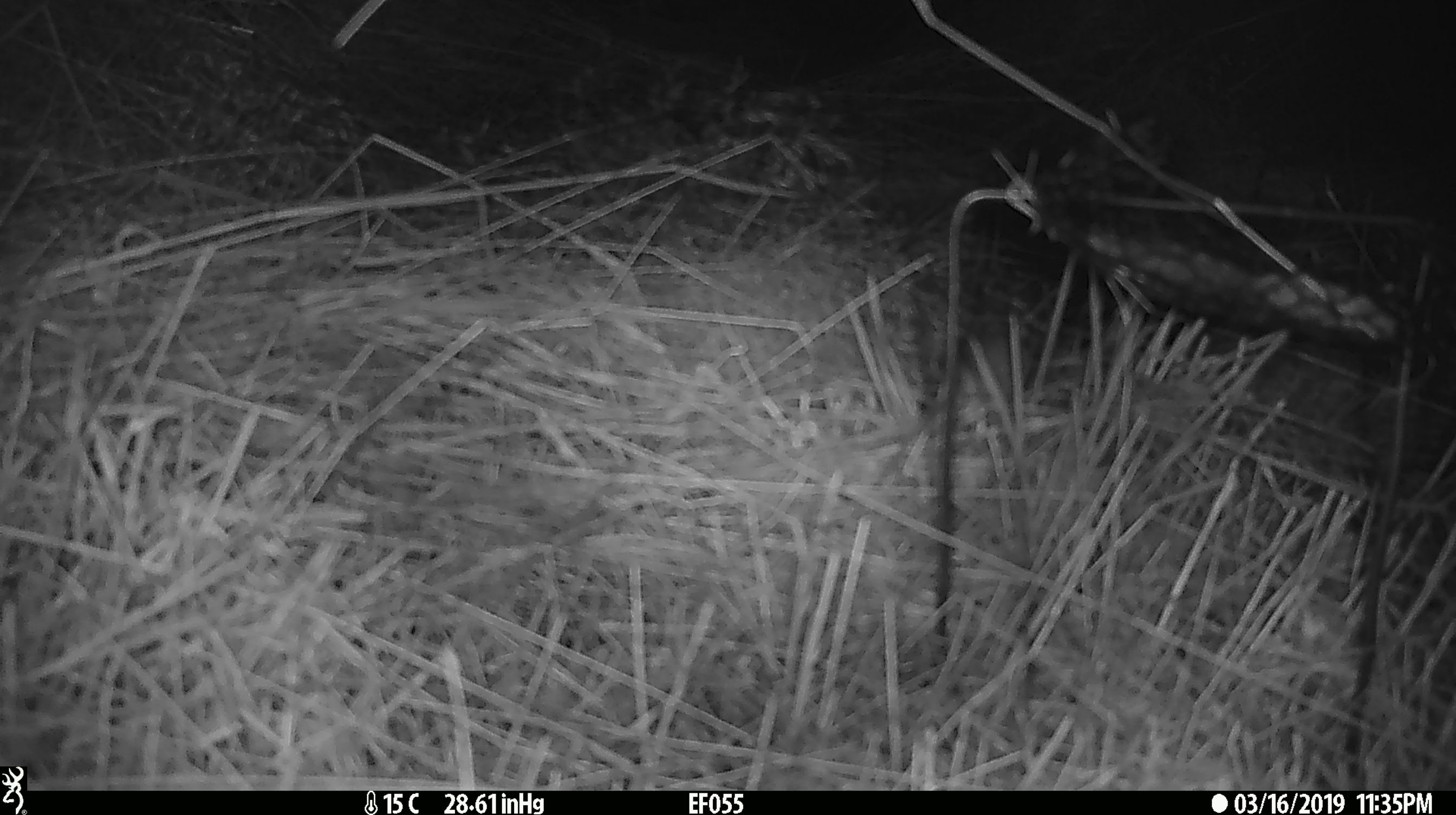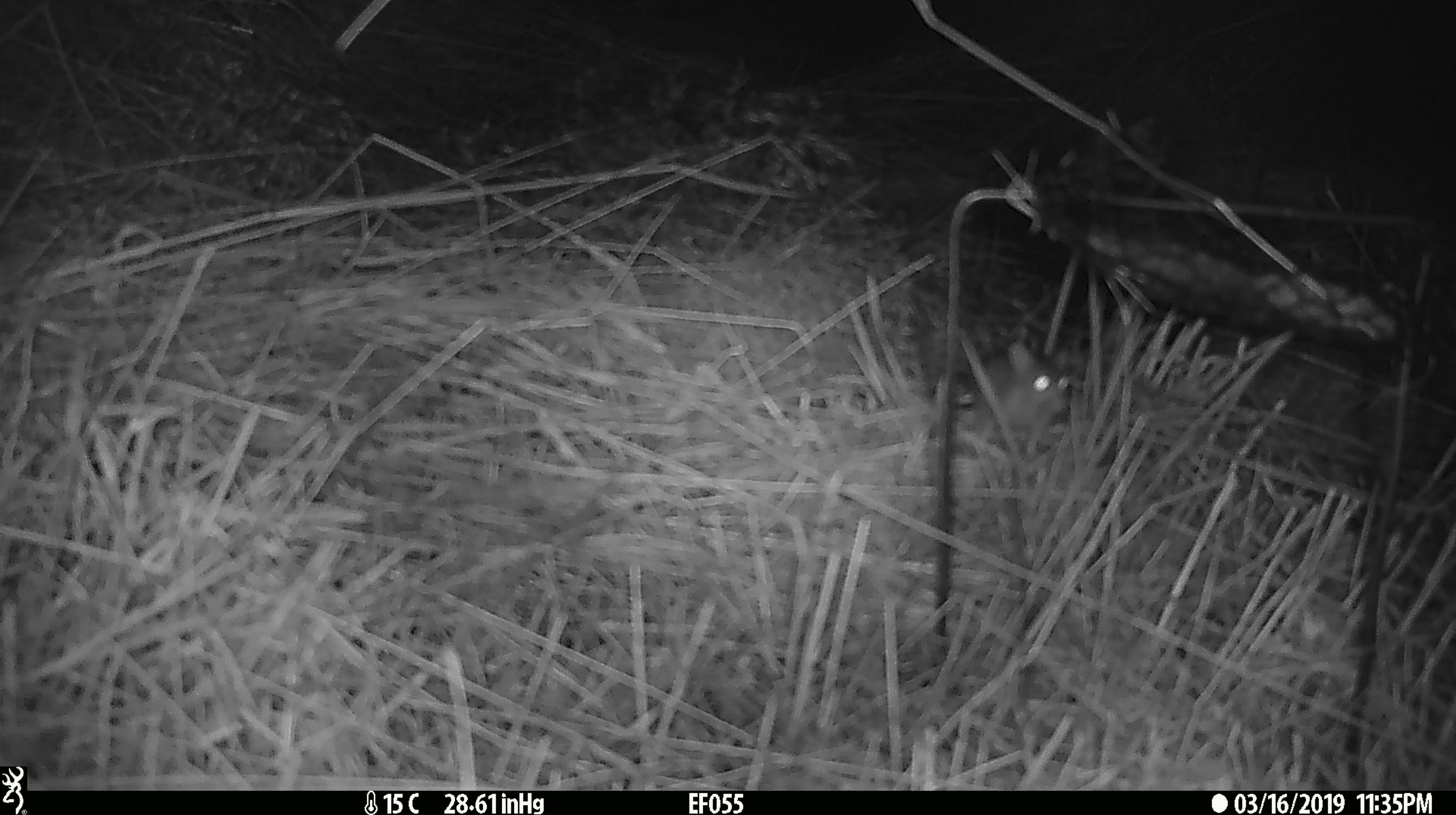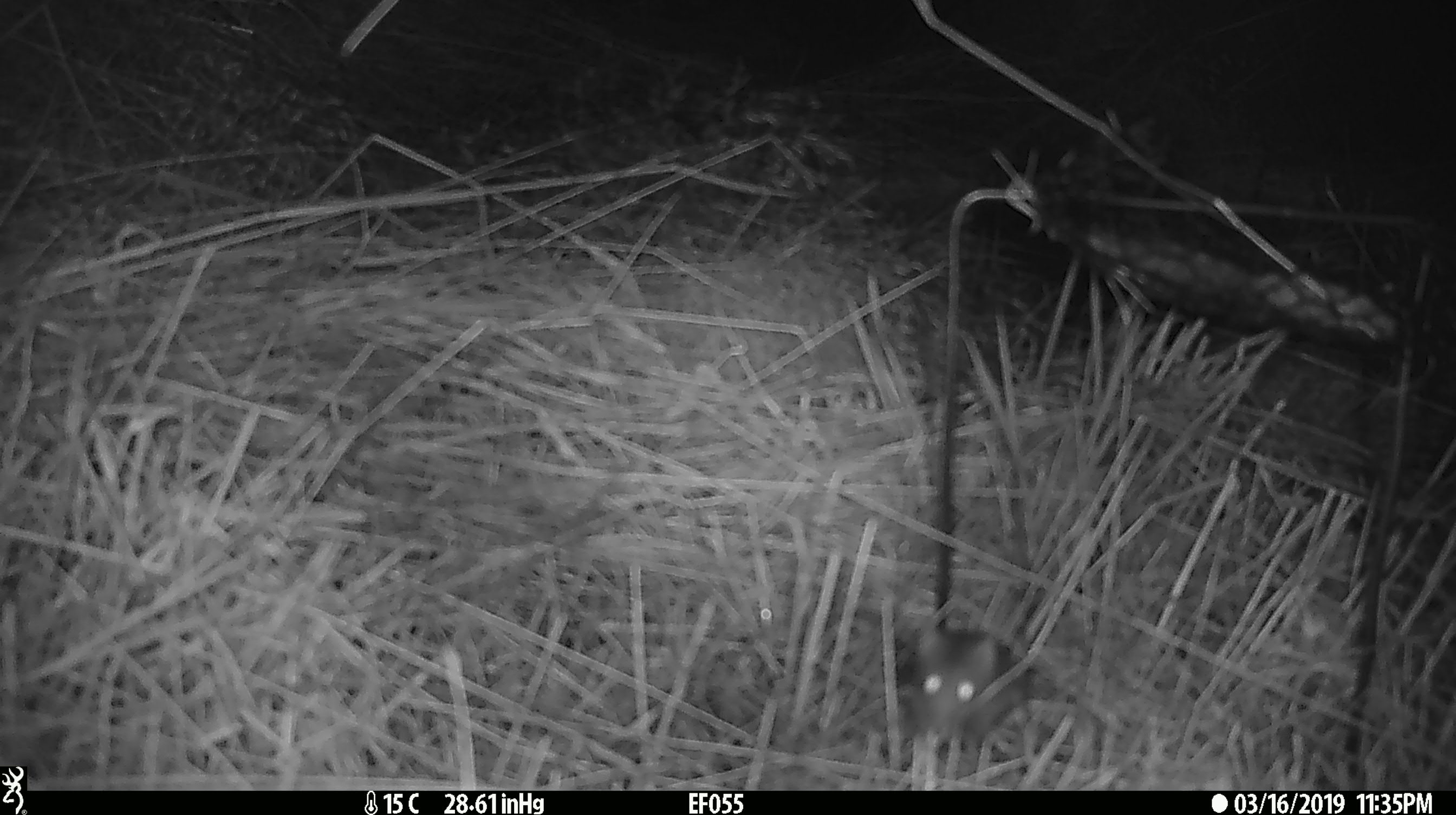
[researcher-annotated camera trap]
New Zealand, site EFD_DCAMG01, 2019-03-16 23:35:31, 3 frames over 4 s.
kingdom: Animalia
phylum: Chordata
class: Mammalia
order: Rodentia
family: Muridae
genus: Mus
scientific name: Mus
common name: mouse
Mouse (Mus).